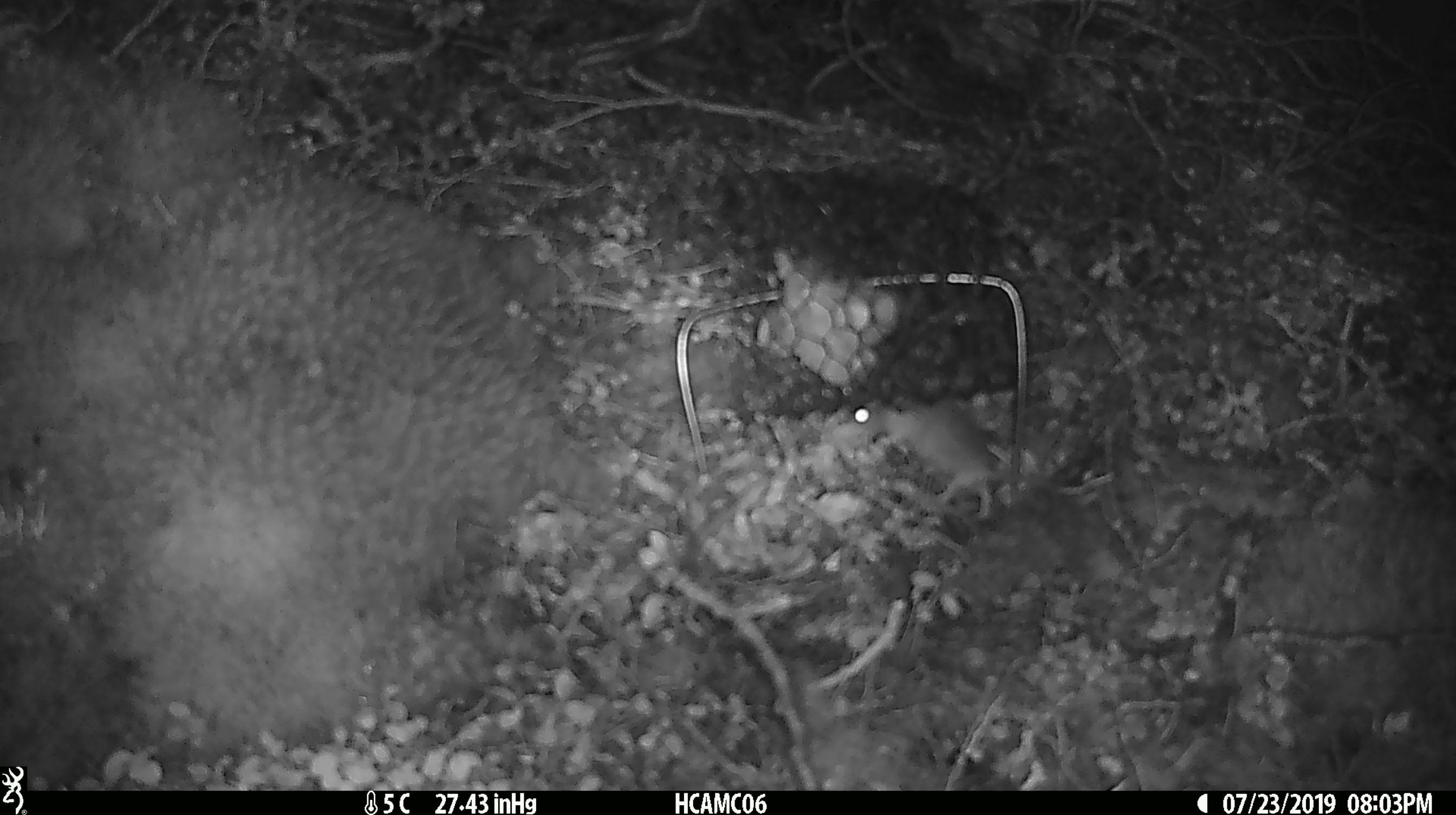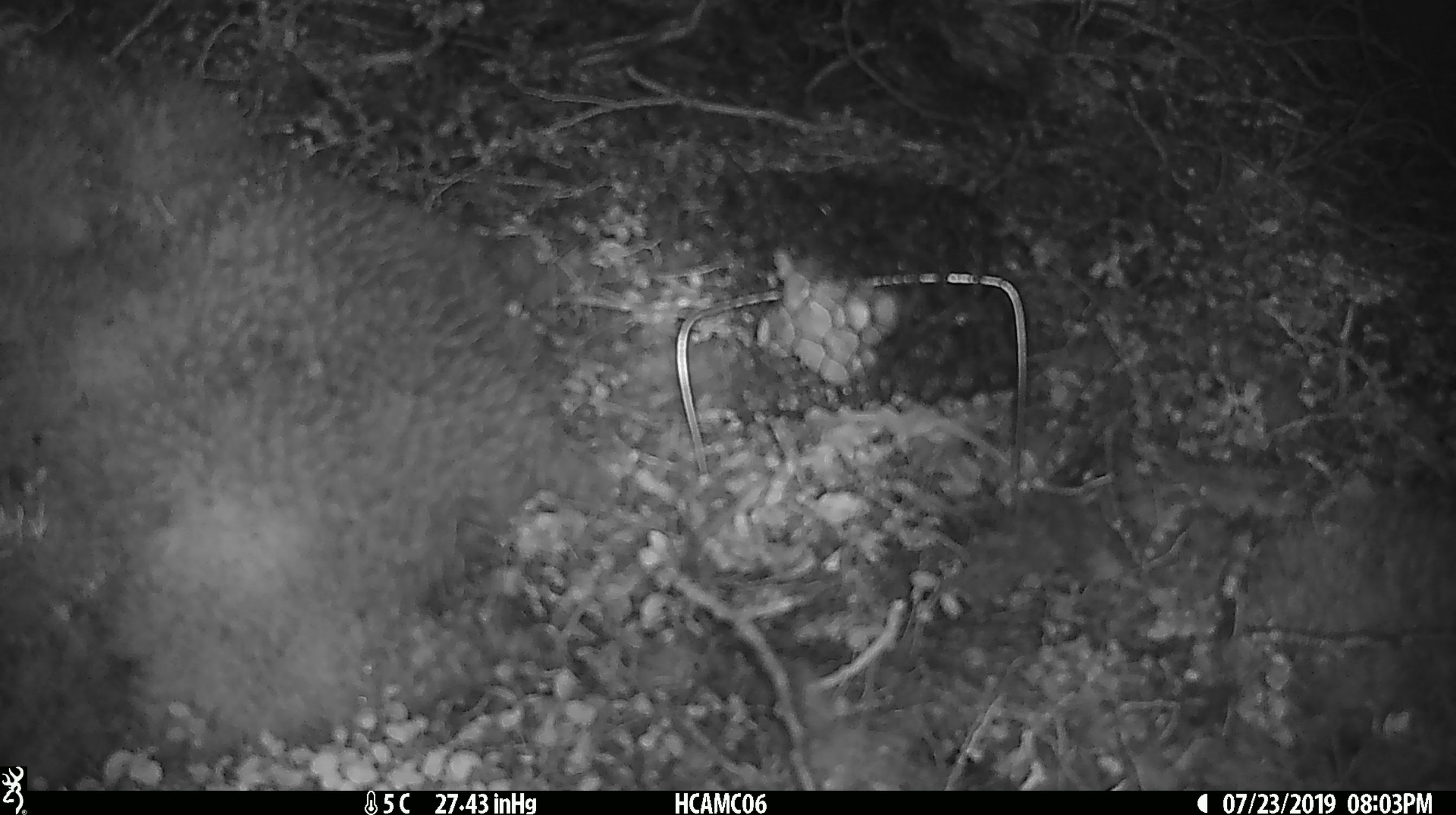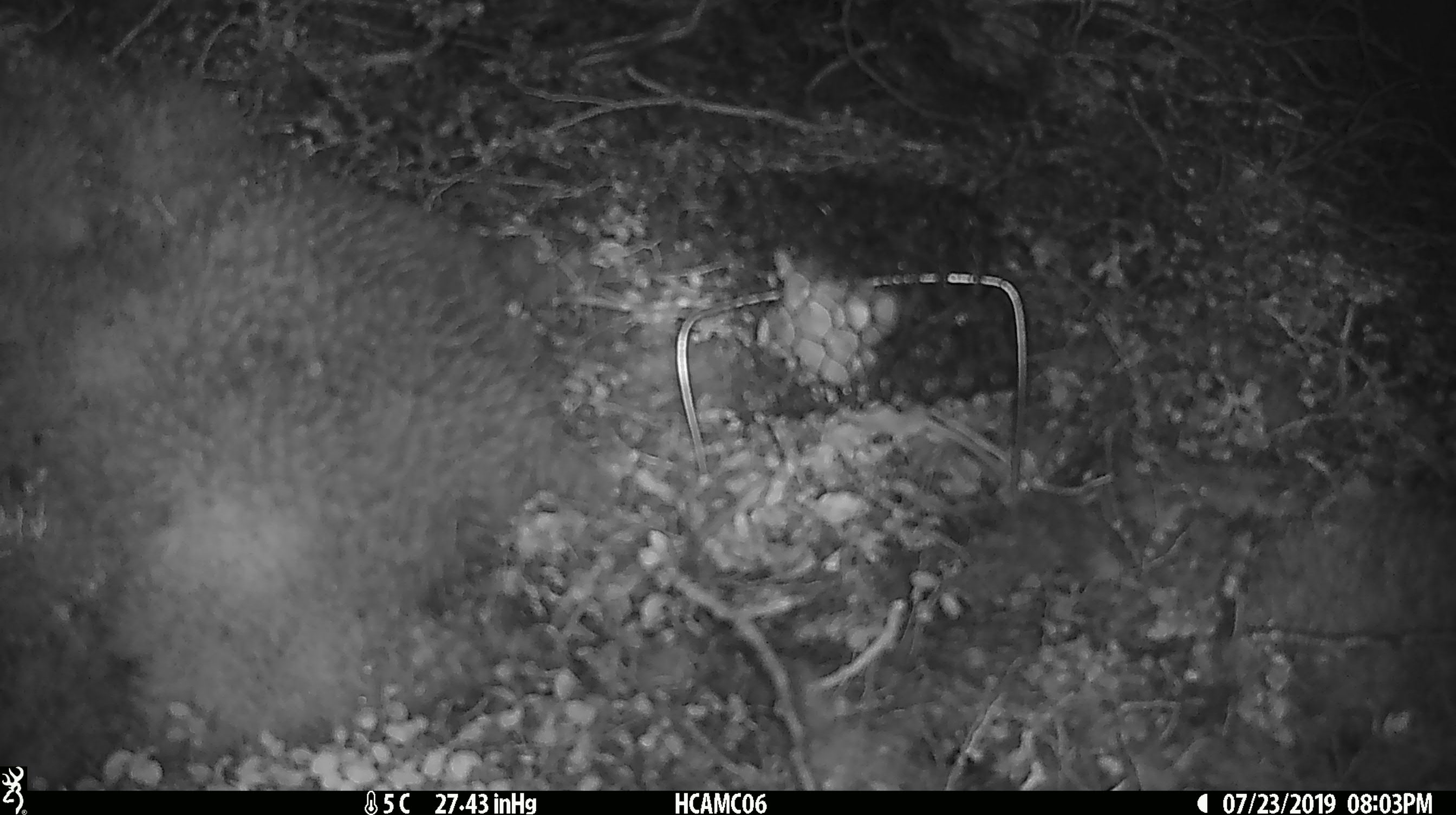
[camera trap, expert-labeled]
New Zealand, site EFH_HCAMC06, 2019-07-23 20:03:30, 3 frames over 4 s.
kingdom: Animalia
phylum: Chordata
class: Mammalia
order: Rodentia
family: Muridae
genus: Mus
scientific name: Mus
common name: mouse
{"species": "mouse (Mus)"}